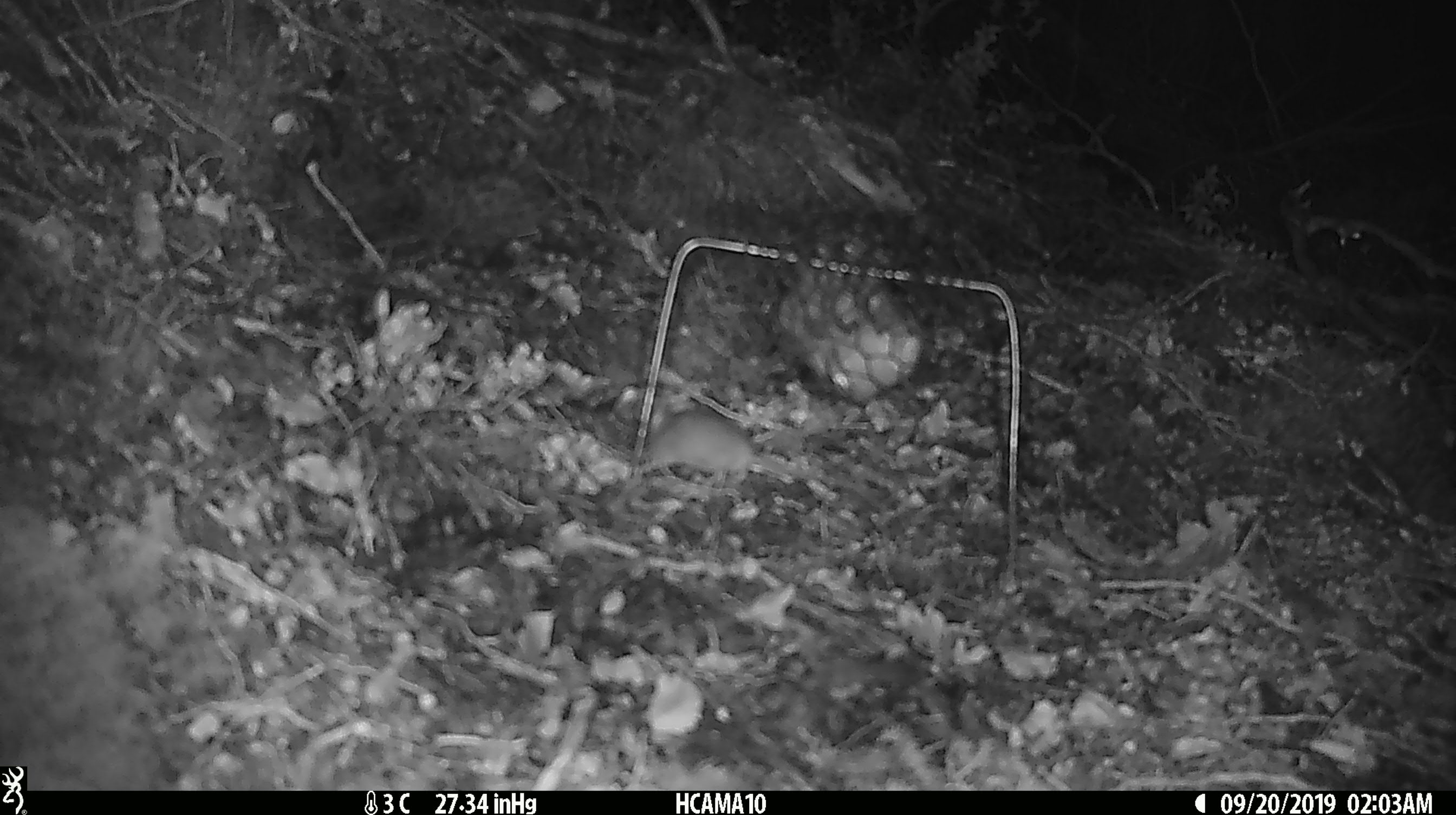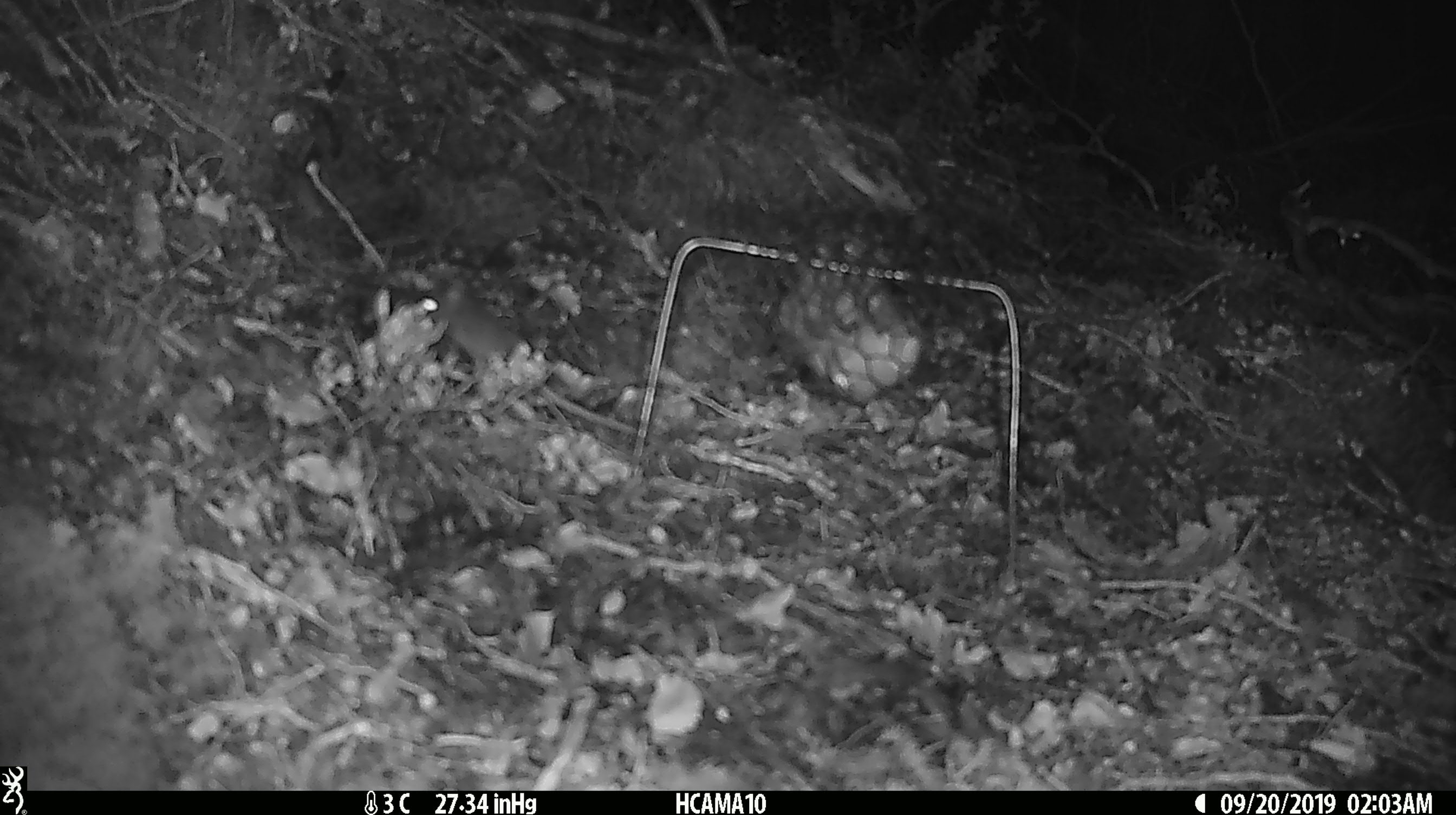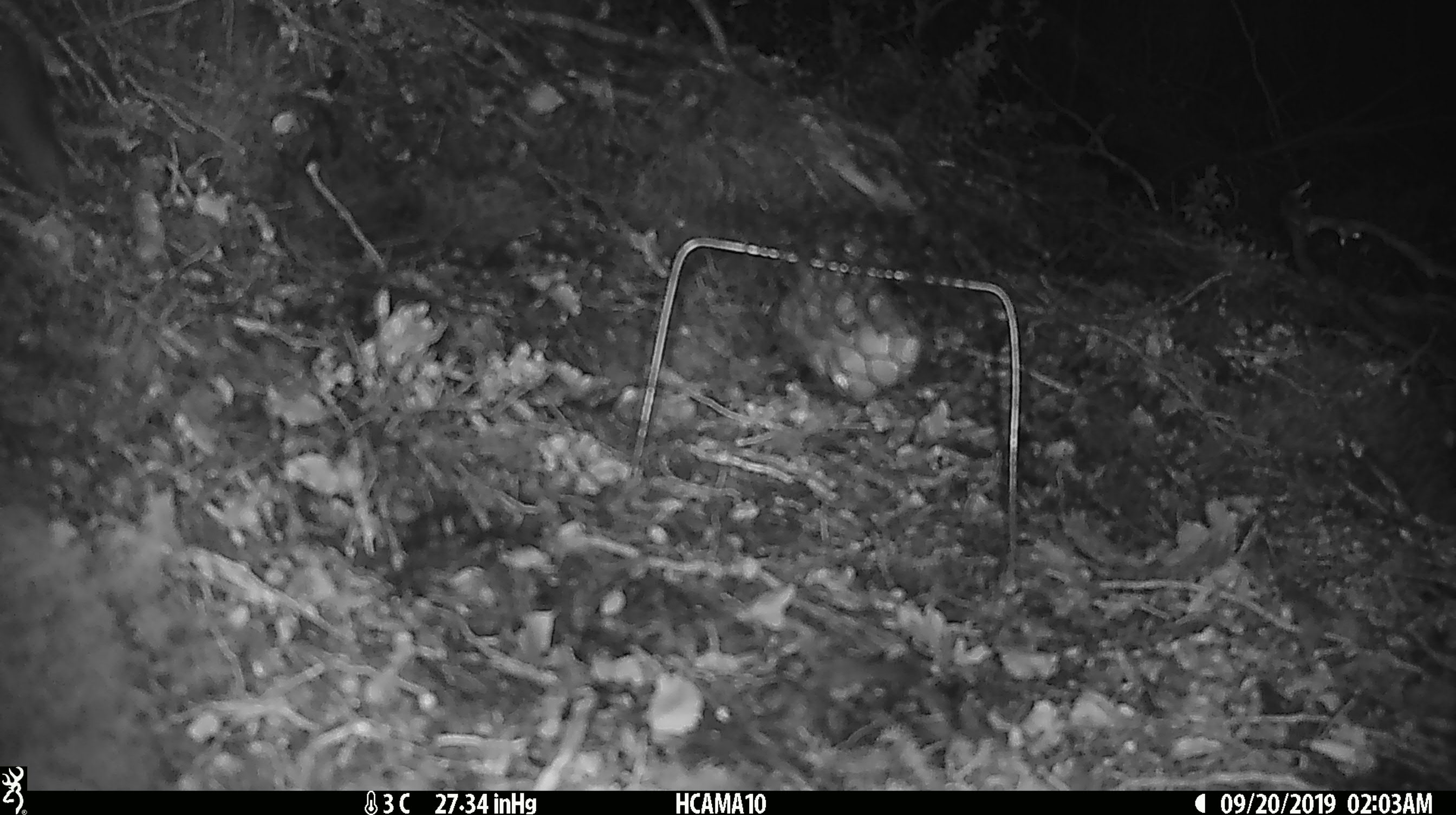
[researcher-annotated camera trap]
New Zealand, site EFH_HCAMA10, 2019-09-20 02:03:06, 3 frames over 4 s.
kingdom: Animalia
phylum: Chordata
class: Mammalia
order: Rodentia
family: Muridae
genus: Mus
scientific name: Mus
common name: mouse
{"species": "mouse (Mus)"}